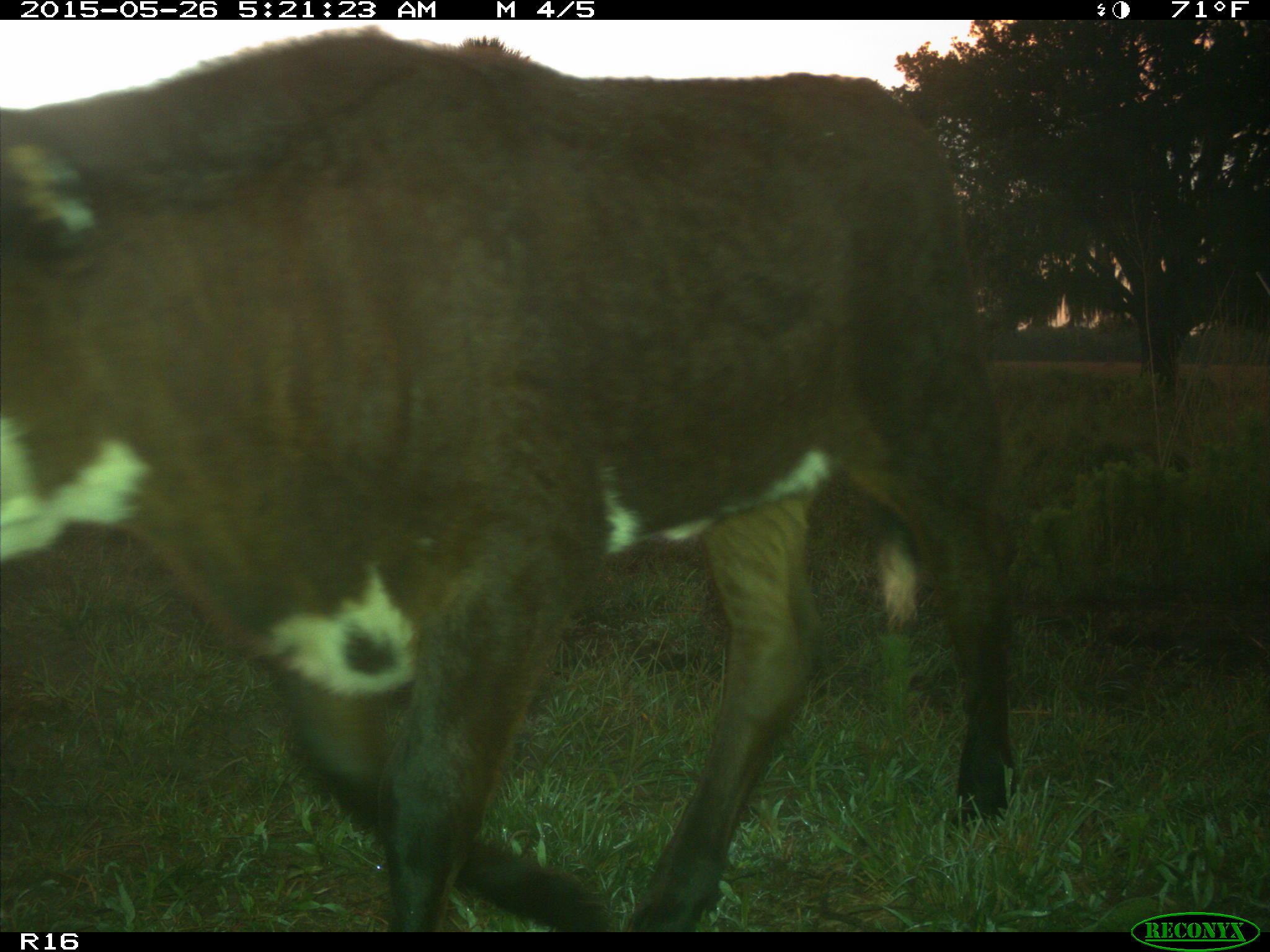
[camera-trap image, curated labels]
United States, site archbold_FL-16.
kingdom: Animalia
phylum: Chordata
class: Mammalia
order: Artiodactyla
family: Bovidae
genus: Bos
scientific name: Bos taurus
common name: domestic cow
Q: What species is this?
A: Bos taurus (domestic cow).